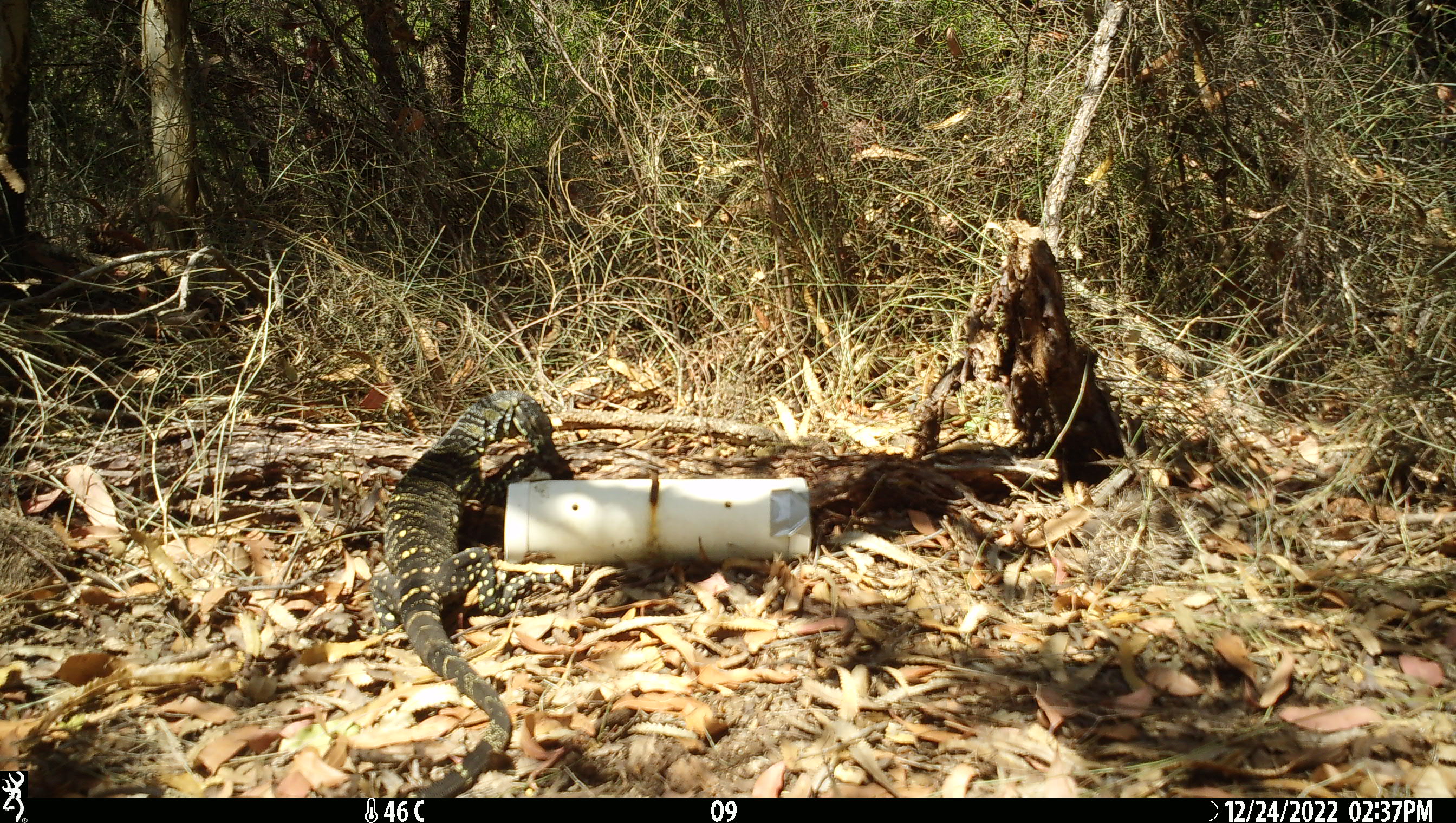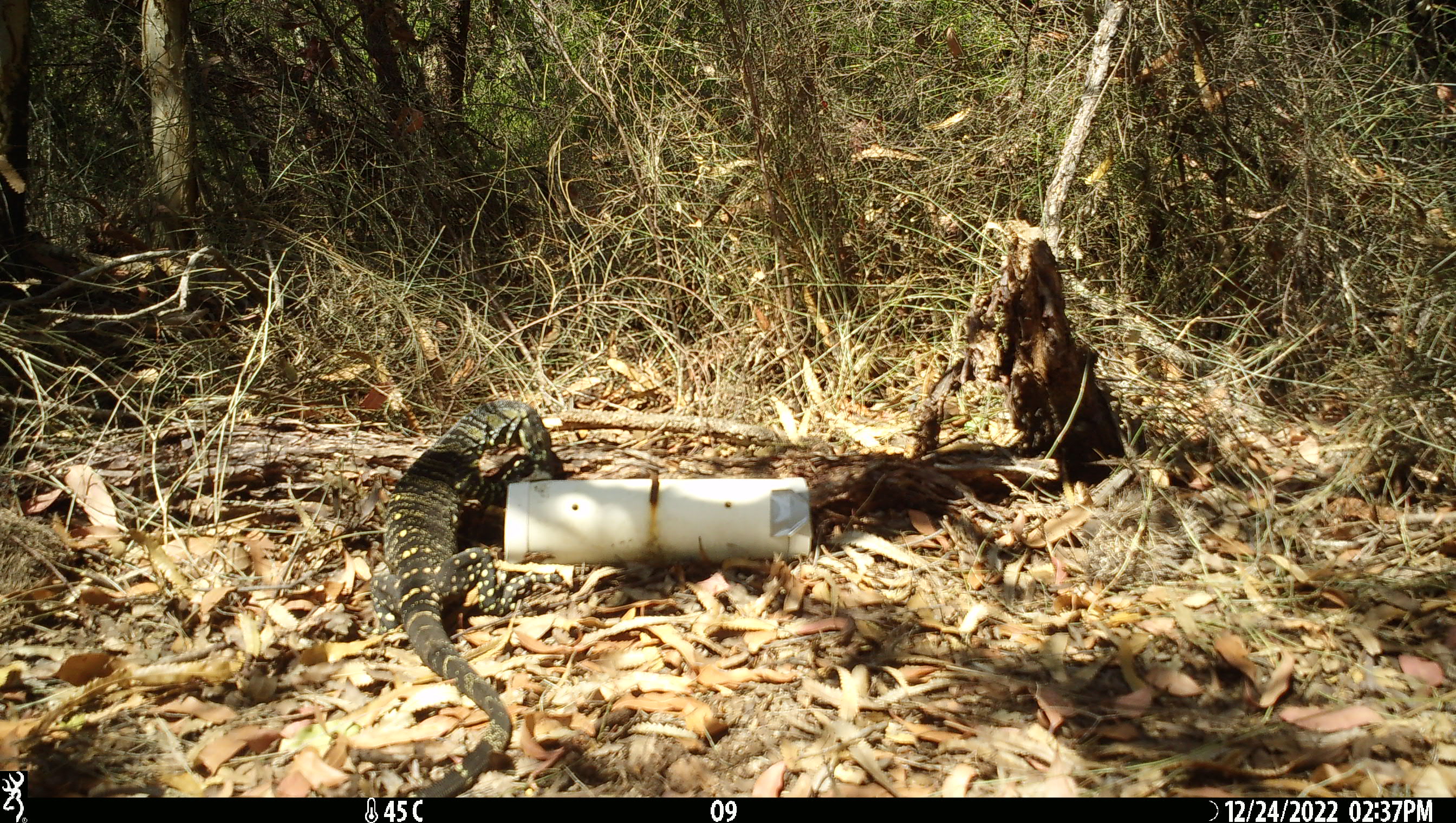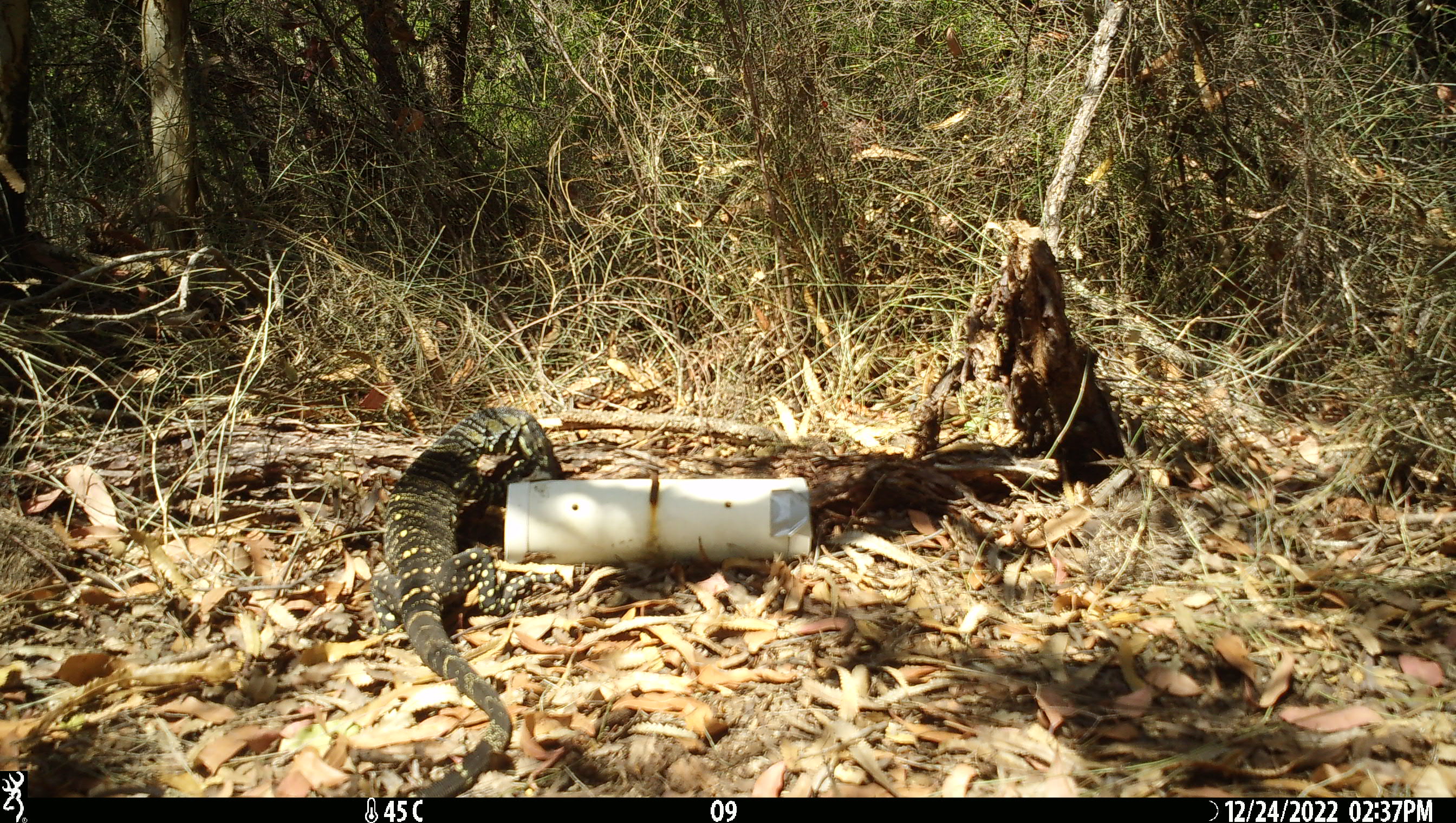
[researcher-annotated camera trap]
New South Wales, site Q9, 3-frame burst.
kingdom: Animalia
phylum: Chordata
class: Reptilia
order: Squamata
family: Varanidae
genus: Varanus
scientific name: Varanus varius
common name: lace monitor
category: goanna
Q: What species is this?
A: Goanna (lace monitor) (Varanus varius).